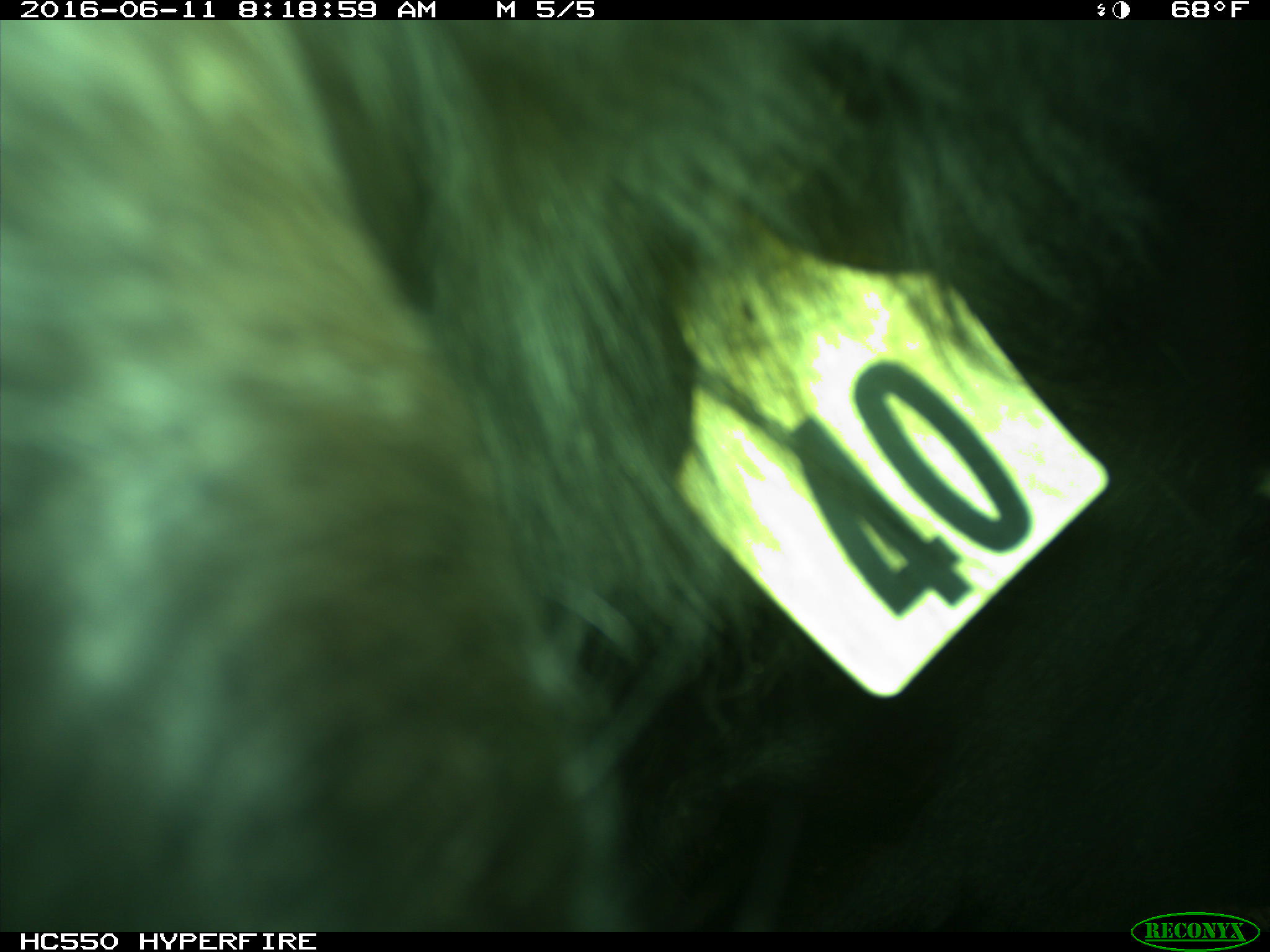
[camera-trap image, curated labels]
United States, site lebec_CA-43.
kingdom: Animalia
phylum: Chordata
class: Mammalia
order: Artiodactyla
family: Bovidae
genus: Bos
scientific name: Bos taurus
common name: domestic cow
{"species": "Bos taurus (domestic cow)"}